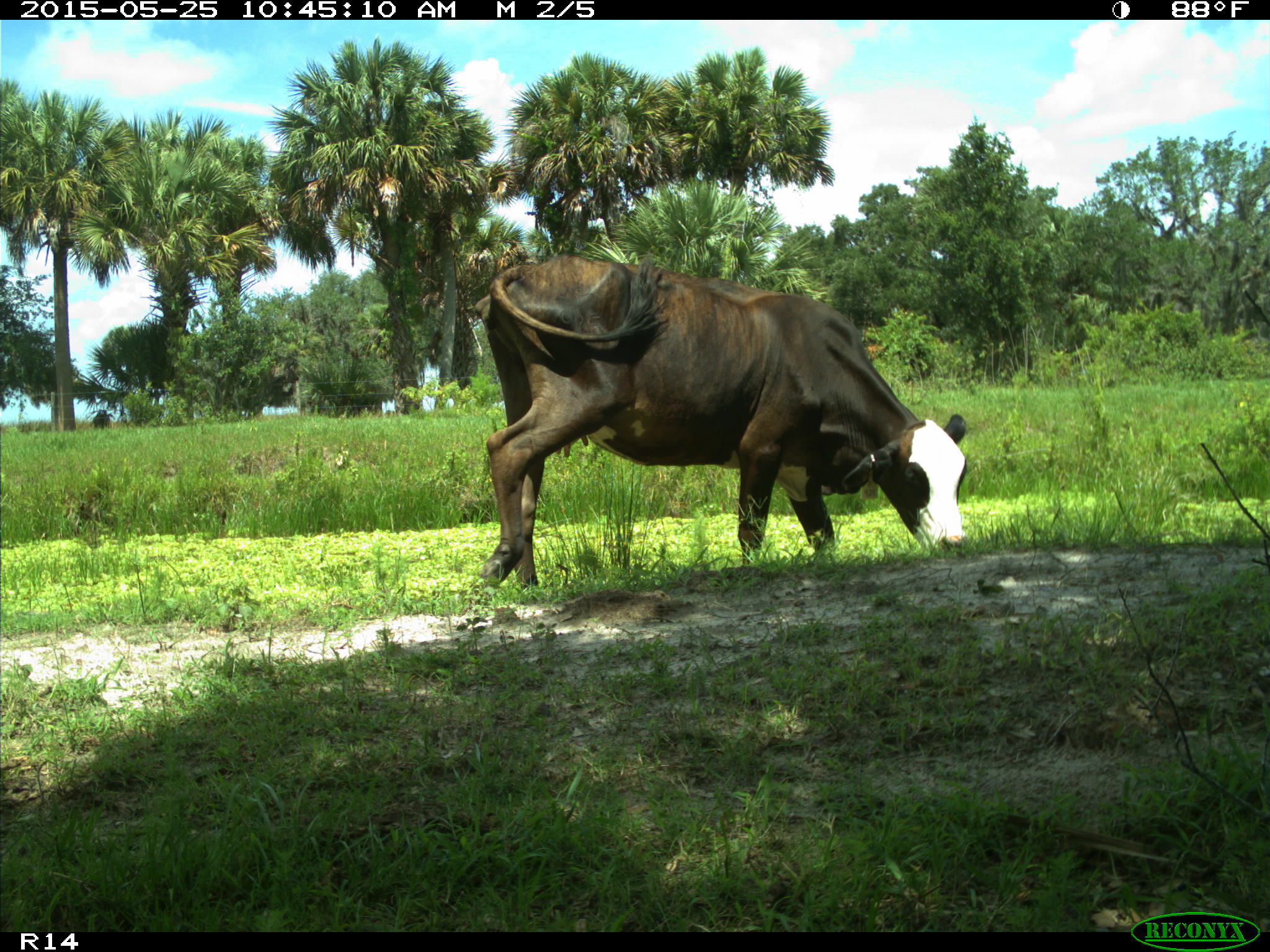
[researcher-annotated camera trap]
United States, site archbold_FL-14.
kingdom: Animalia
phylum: Chordata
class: Mammalia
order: Artiodactyla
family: Bovidae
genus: Bos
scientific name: Bos taurus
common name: domestic cow